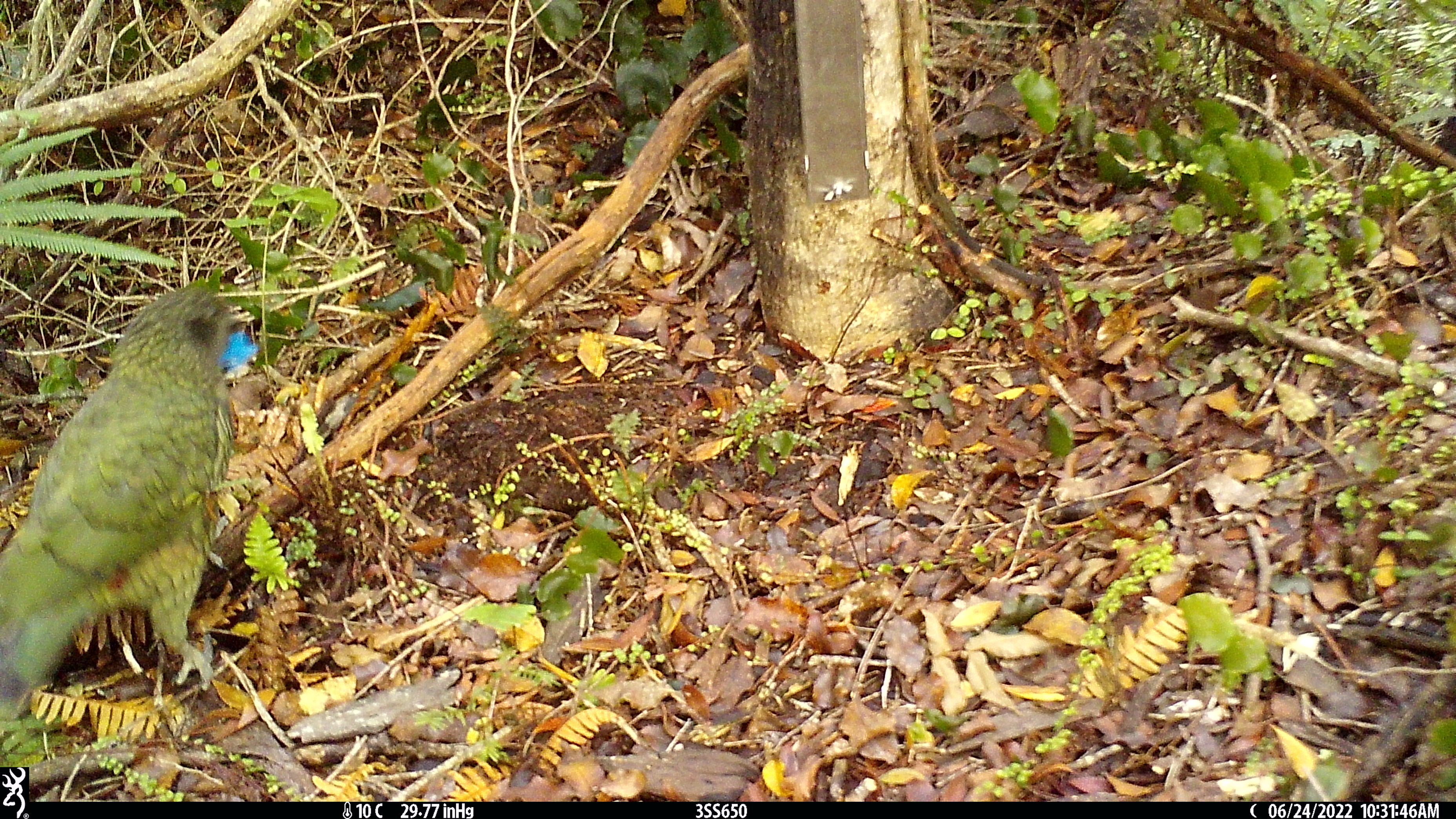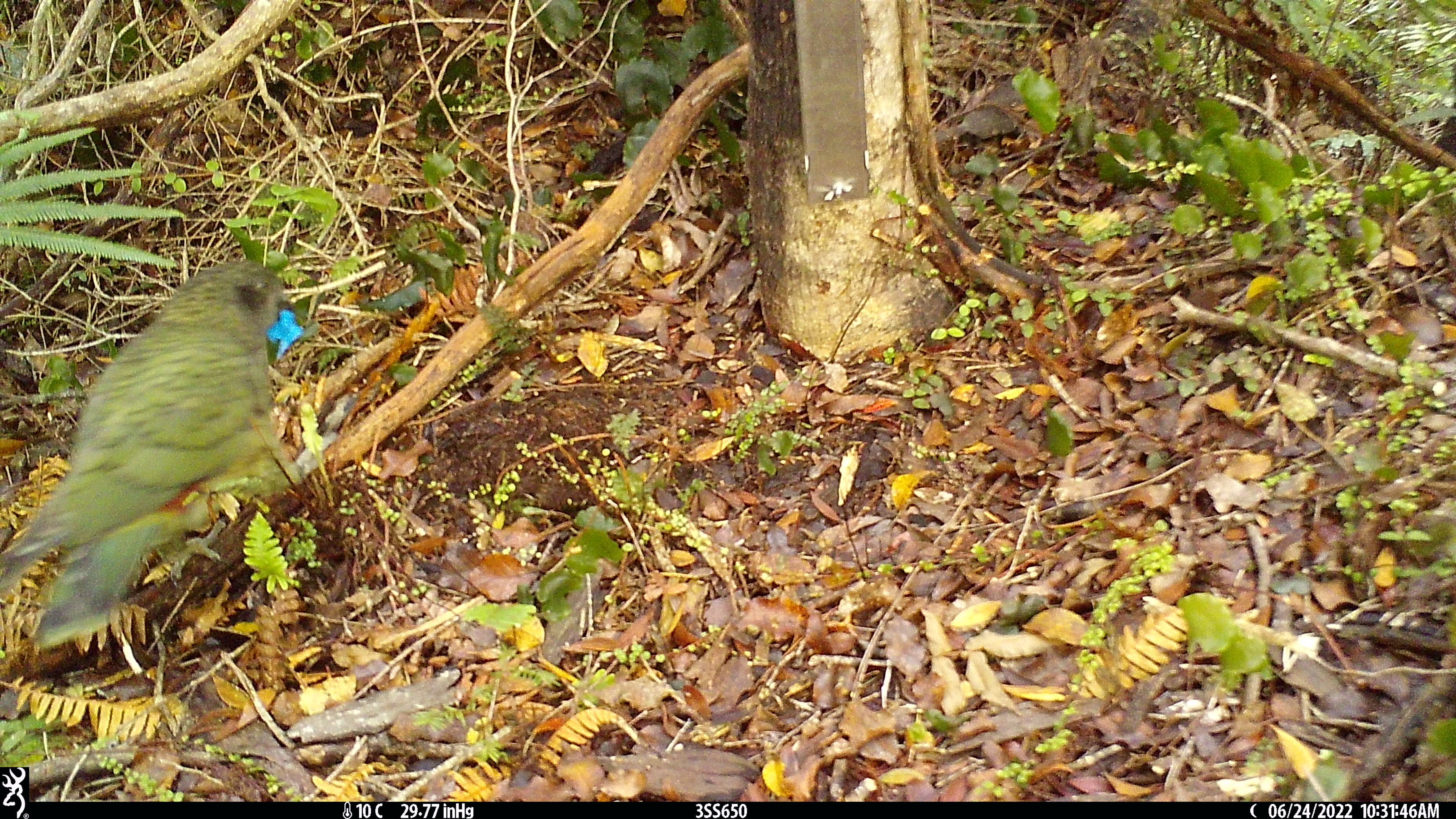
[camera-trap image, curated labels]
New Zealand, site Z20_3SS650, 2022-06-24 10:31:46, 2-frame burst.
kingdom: Animalia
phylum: Chordata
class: Aves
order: Psittaciformes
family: Strigopidae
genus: Nestor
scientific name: Nestor notabilis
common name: kea